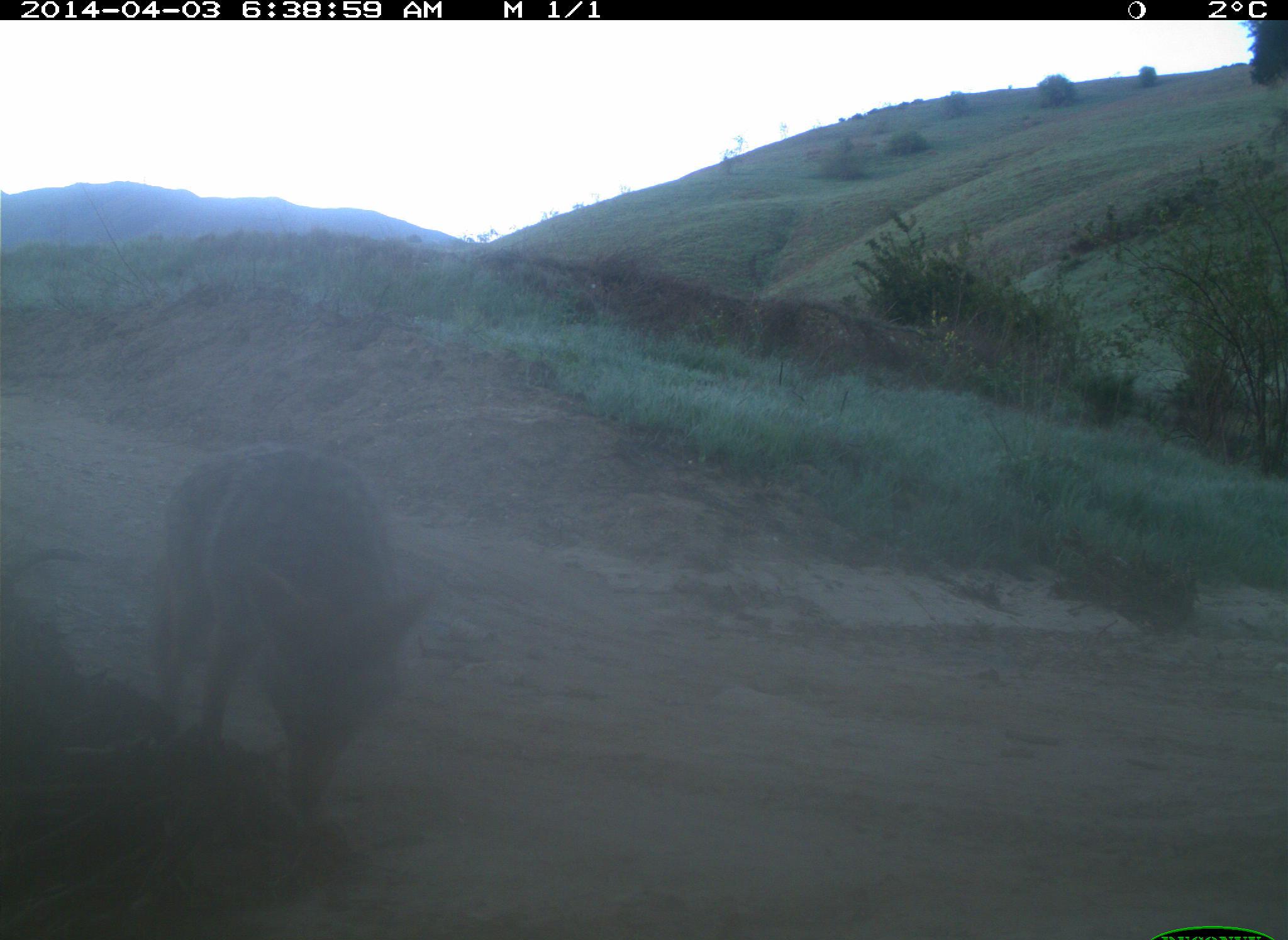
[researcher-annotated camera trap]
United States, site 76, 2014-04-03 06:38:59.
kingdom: Animalia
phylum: Chordata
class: Mammalia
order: Carnivora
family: Canidae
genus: Canis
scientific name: Canis latrans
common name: coyote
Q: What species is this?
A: Coyote (Canis latrans).